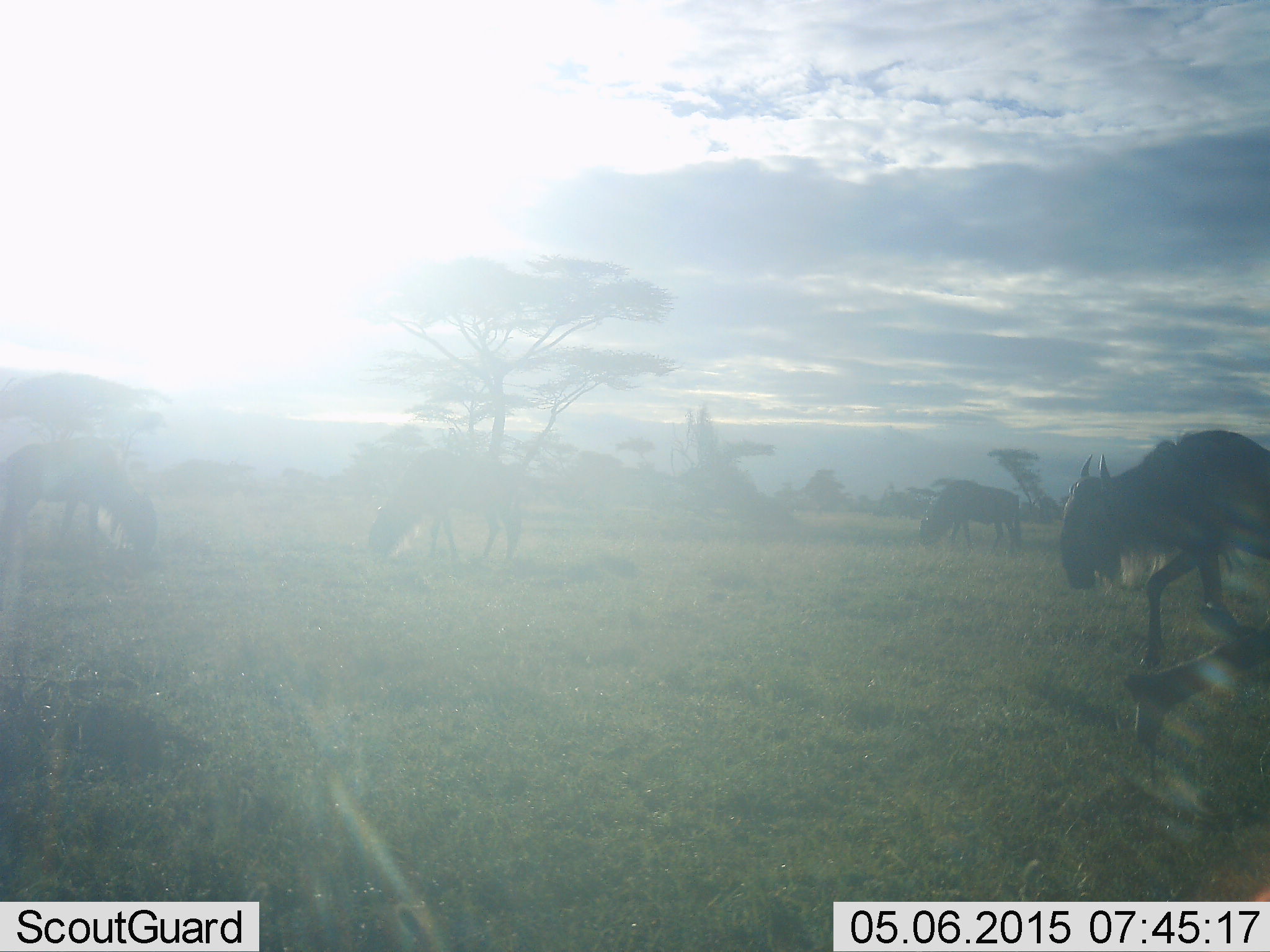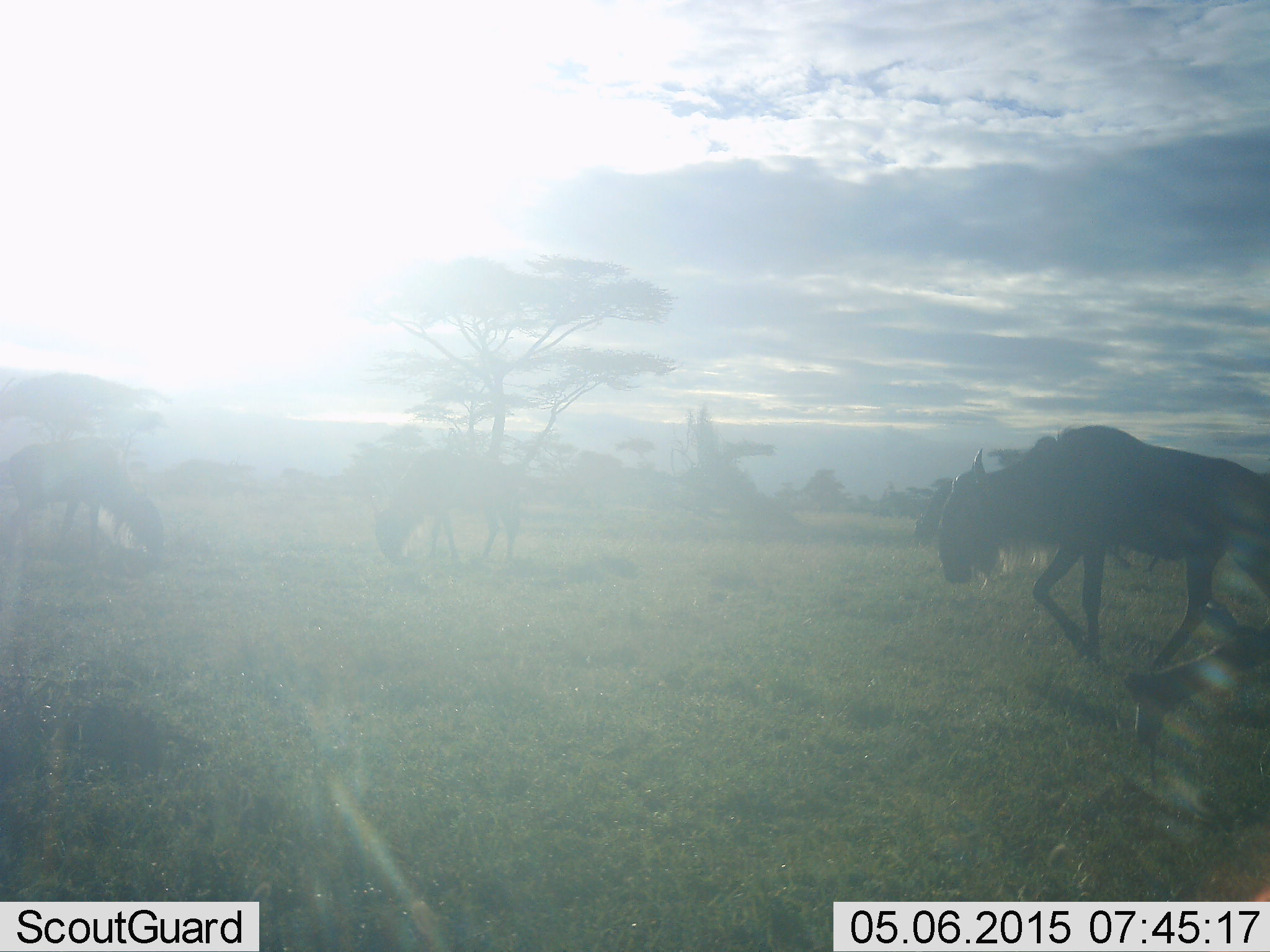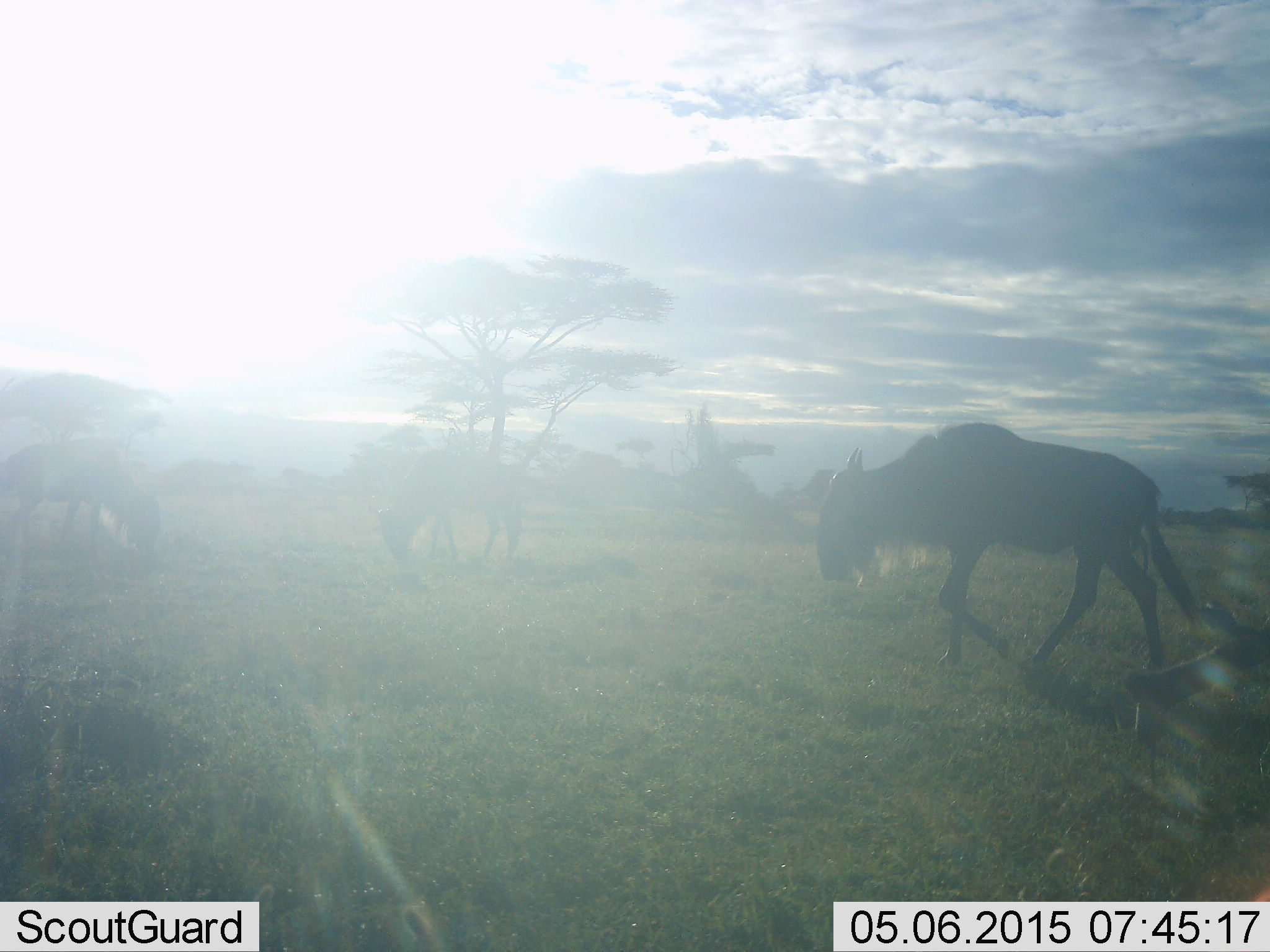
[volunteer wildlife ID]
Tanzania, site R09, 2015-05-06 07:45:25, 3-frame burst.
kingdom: Animalia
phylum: Chordata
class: Mammalia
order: Artiodactyla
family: Bovidae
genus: Connochaetes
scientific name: Connochaetes taurinus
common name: blue wildebeest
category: wildebeest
Wildebeest (blue wildebeest) (Connochaetes taurinus), count 4. Behavior (volunteer vote fractions): standing 30%, resting 0%, moving 90%, interacting 0%. Young present (vote fraction): 0%. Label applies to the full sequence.